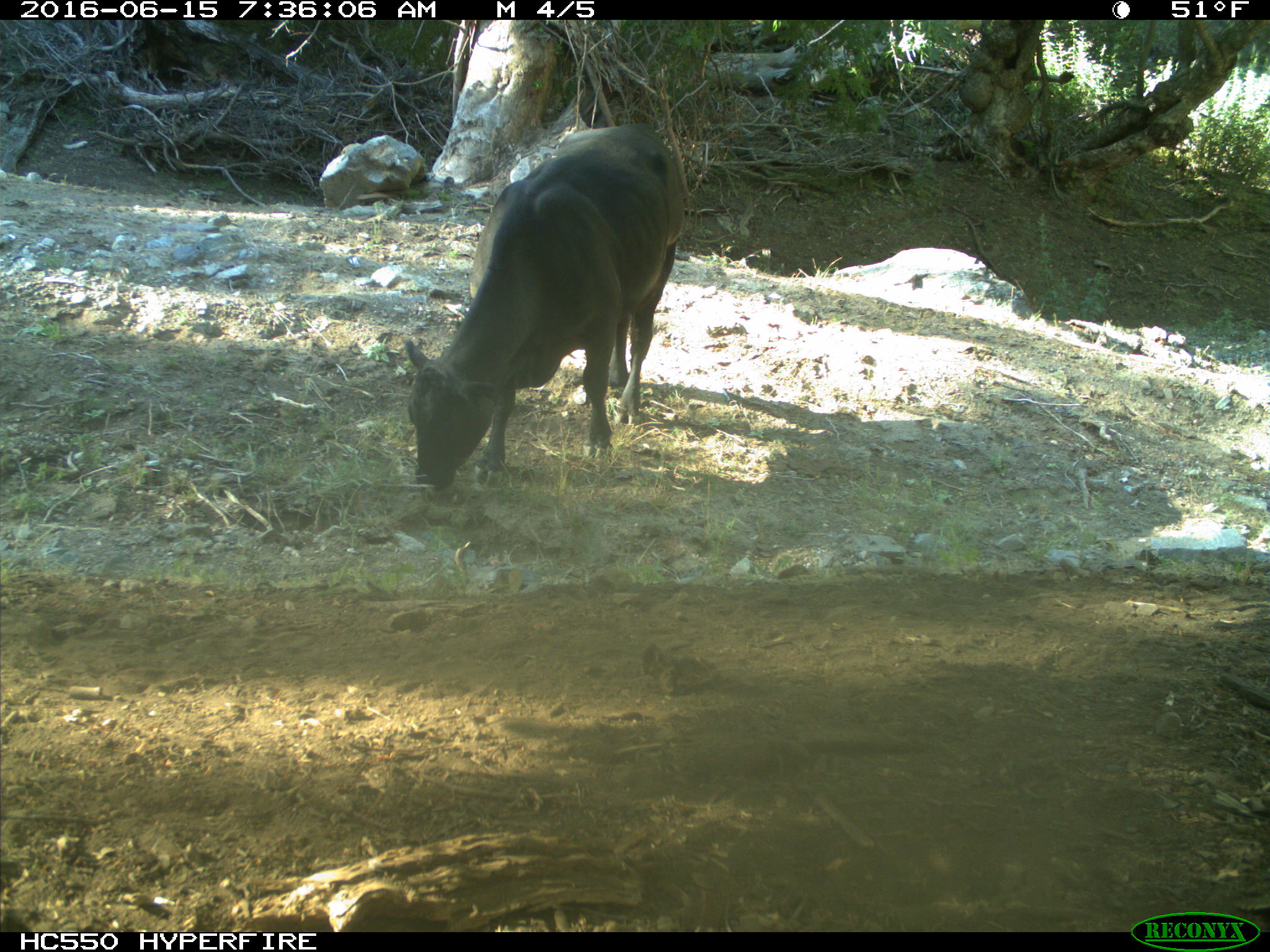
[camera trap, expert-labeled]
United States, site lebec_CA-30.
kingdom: Animalia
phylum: Chordata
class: Mammalia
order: Artiodactyla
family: Bovidae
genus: Bos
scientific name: Bos taurus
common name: domestic cow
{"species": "Bos taurus (domestic cow)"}